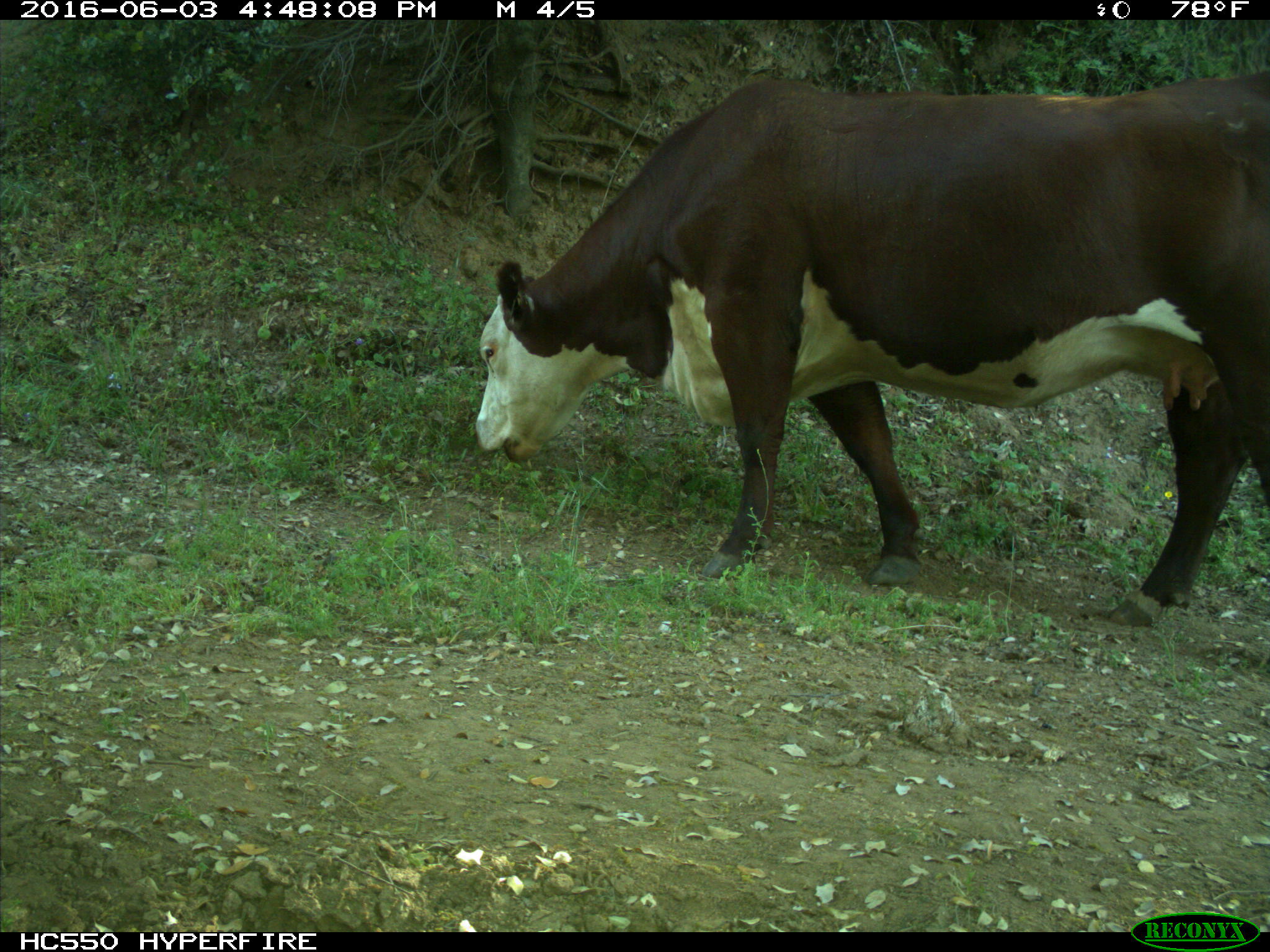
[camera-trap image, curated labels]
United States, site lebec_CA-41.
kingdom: Animalia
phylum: Chordata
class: Mammalia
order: Artiodactyla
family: Bovidae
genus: Bos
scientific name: Bos taurus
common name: domestic cow